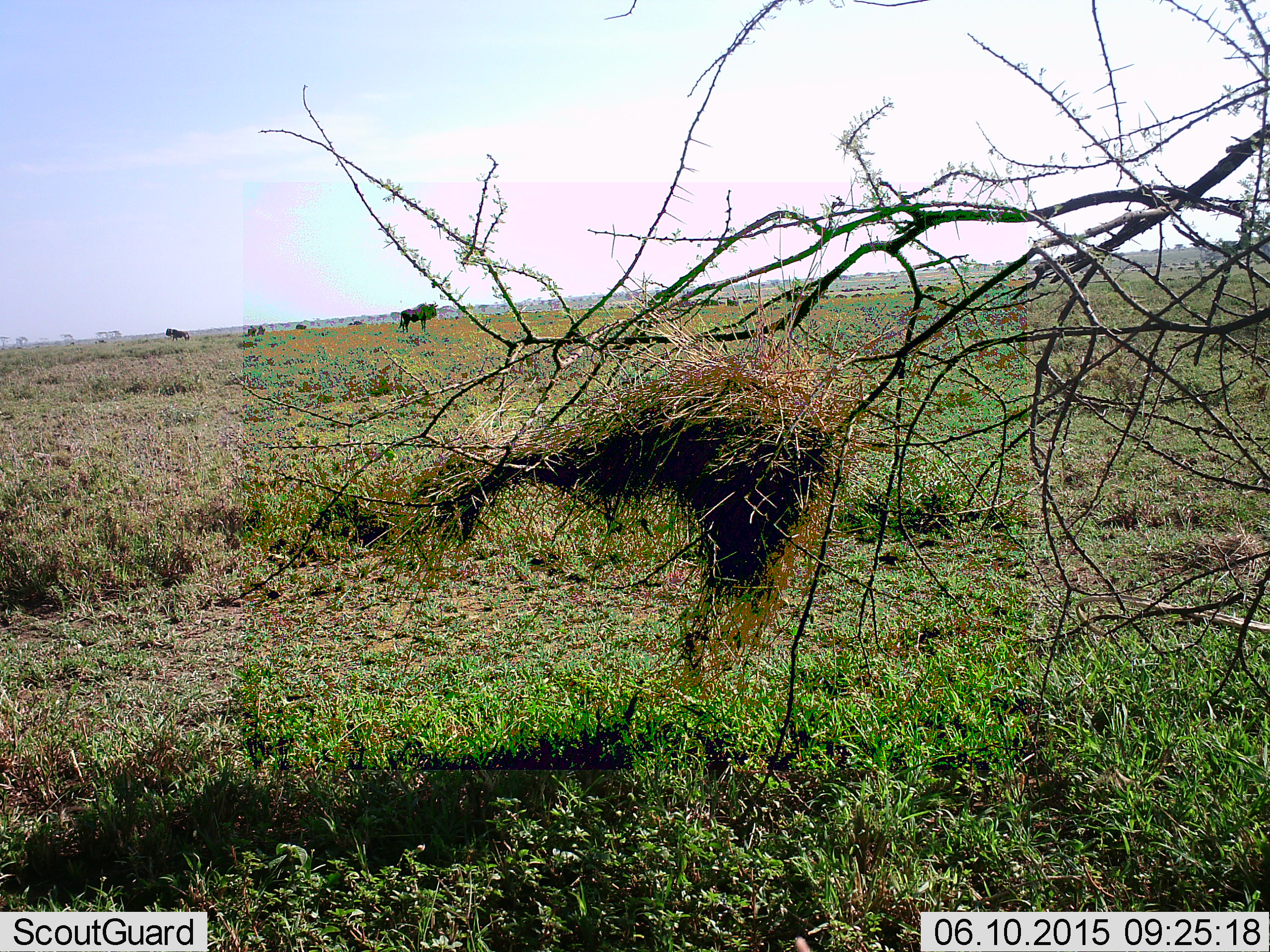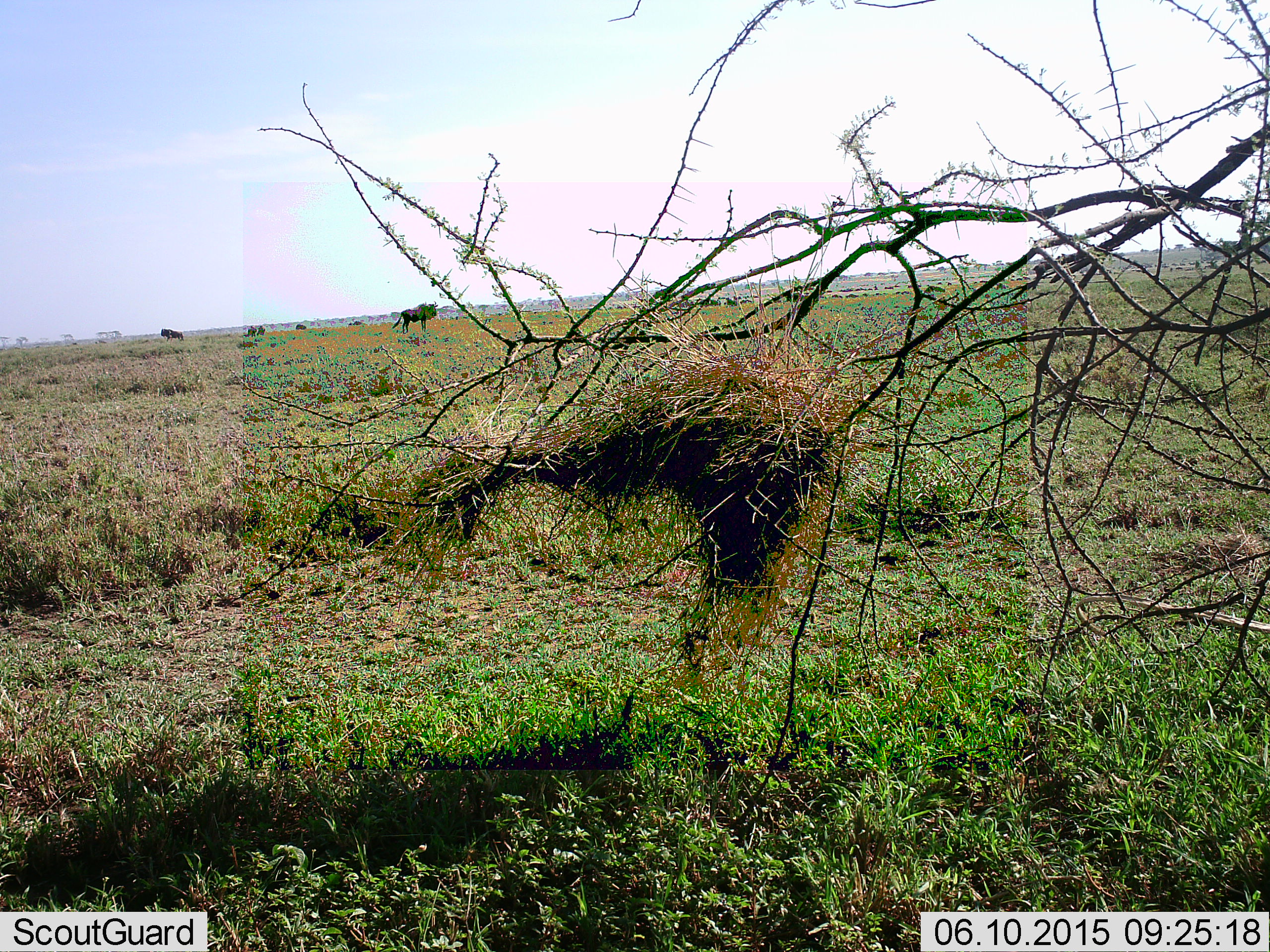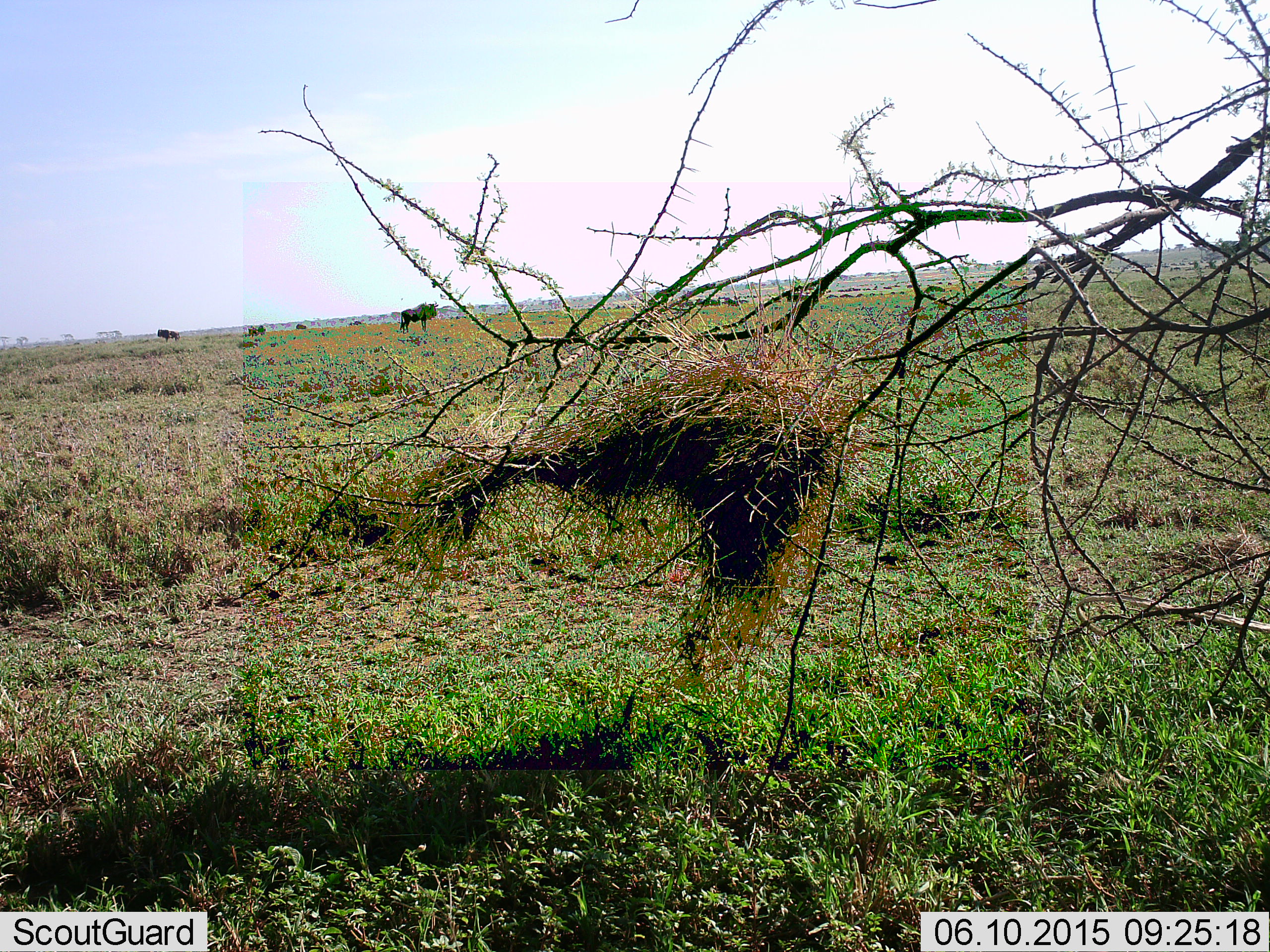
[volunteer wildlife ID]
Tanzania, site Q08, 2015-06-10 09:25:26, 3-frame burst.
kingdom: Animalia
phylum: Chordata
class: Mammalia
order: Artiodactyla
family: Bovidae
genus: Connochaetes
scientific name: Connochaetes taurinus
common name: blue wildebeest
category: wildebeest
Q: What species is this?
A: Wildebeest (blue wildebeest) (Connochaetes taurinus).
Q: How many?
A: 4.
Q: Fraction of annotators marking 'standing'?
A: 100%.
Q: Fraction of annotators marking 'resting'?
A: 0%.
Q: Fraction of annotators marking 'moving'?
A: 50%.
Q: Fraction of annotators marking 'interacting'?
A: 0%.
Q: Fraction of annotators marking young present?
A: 0%.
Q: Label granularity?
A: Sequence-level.